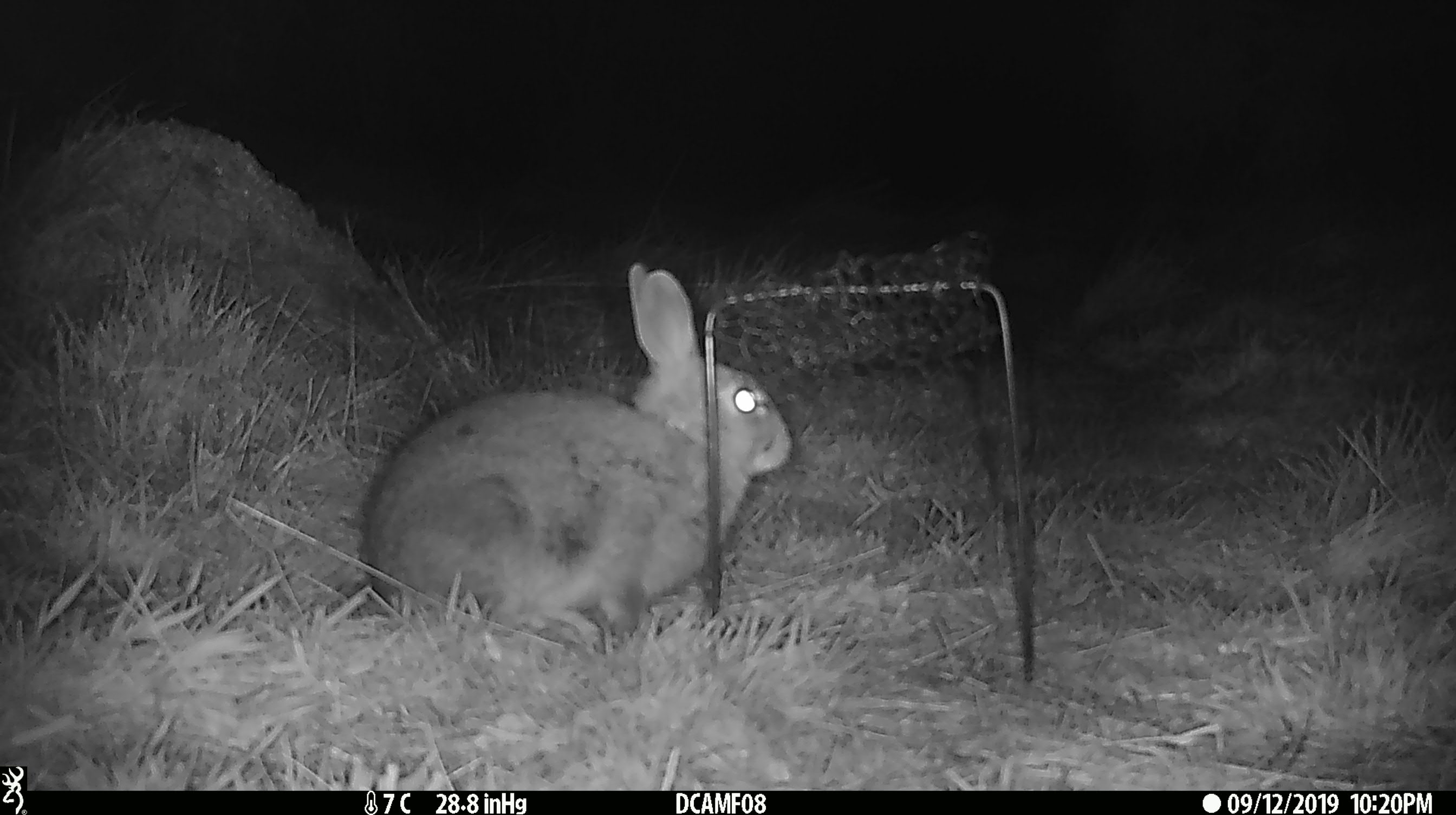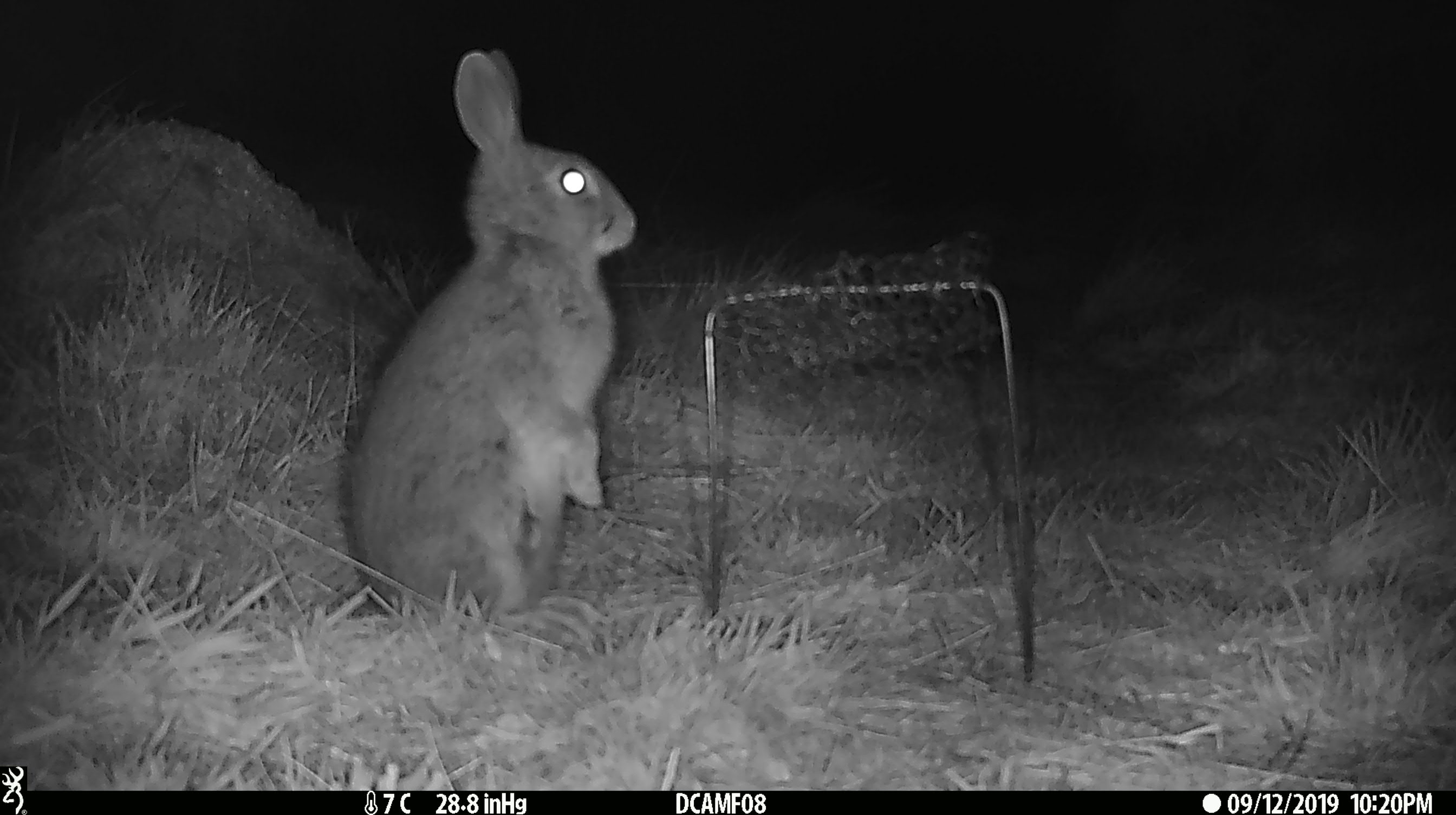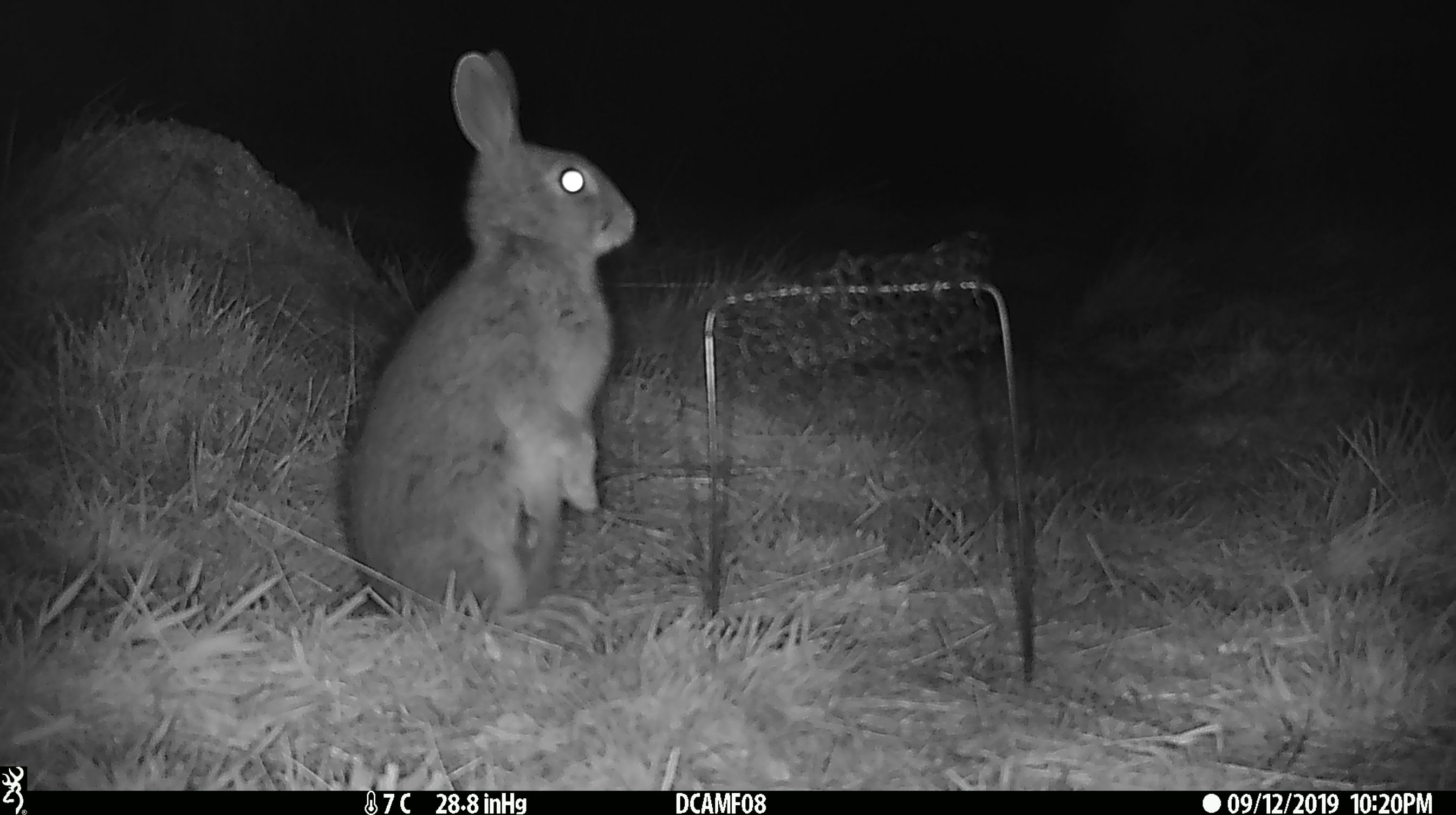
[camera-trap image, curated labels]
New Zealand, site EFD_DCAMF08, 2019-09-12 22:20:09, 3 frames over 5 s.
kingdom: Animalia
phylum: Chordata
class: Mammalia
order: Lagomorpha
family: Leporidae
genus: Oryctolagus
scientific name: Oryctolagus cuniculus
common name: european rabbit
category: rabbit